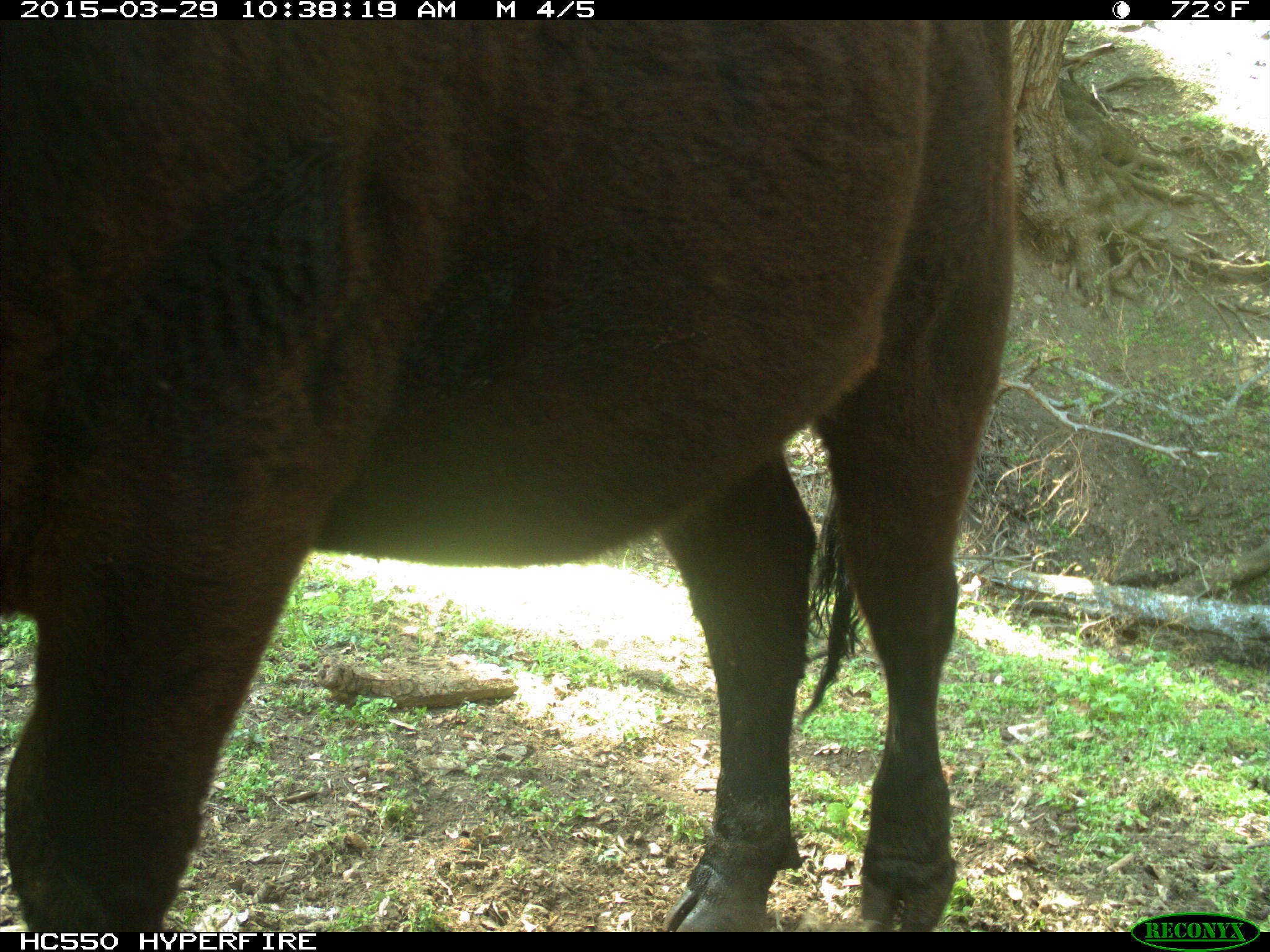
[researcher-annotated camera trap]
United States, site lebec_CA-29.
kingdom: Animalia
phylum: Chordata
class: Mammalia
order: Artiodactyla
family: Bovidae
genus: Bos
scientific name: Bos taurus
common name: domestic cow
Bos taurus (domestic cow).